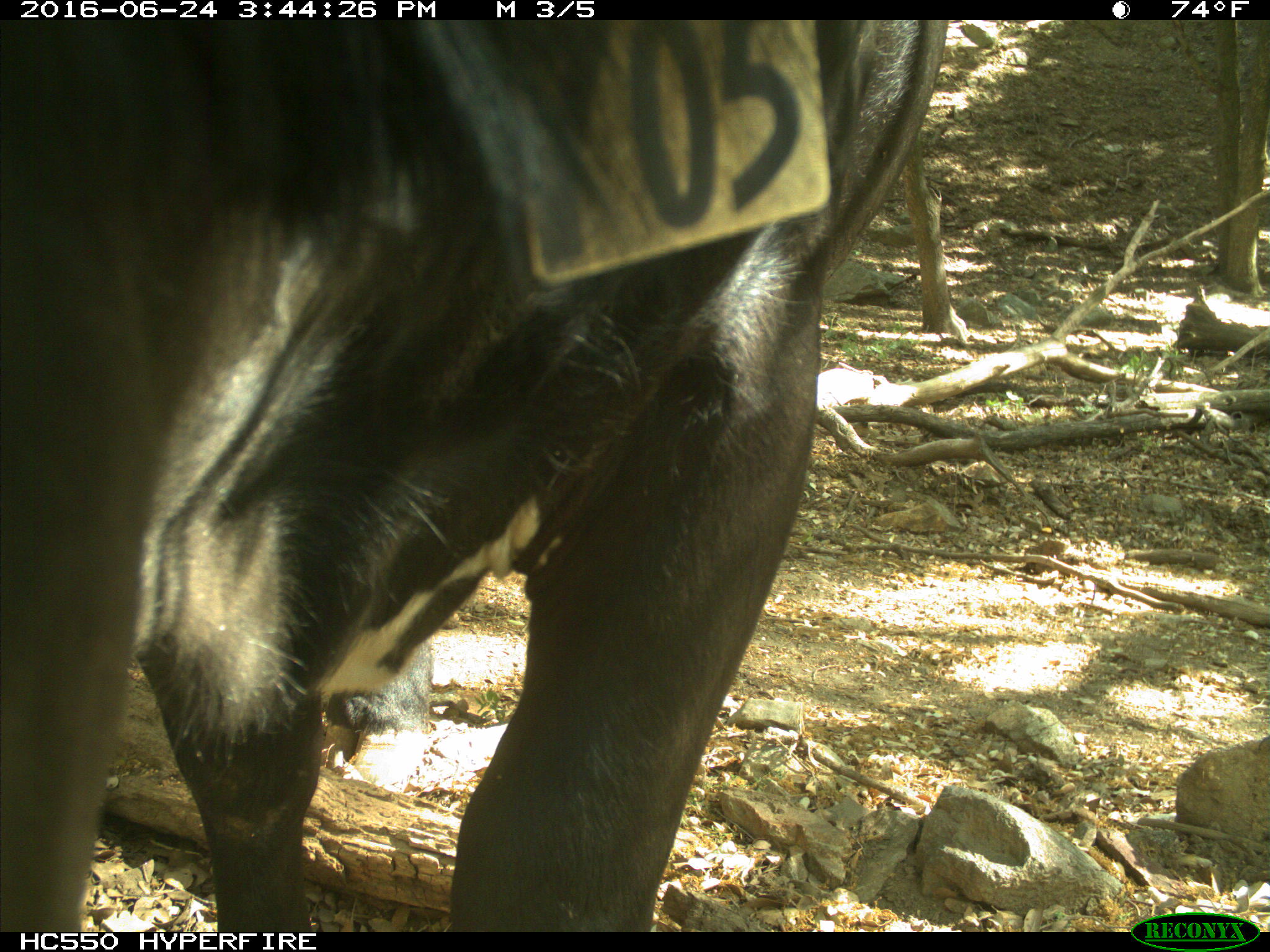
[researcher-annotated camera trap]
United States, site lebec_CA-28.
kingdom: Animalia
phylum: Chordata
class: Mammalia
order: Artiodactyla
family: Bovidae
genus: Bos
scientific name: Bos taurus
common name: domestic cow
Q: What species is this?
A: Bos taurus (domestic cow).